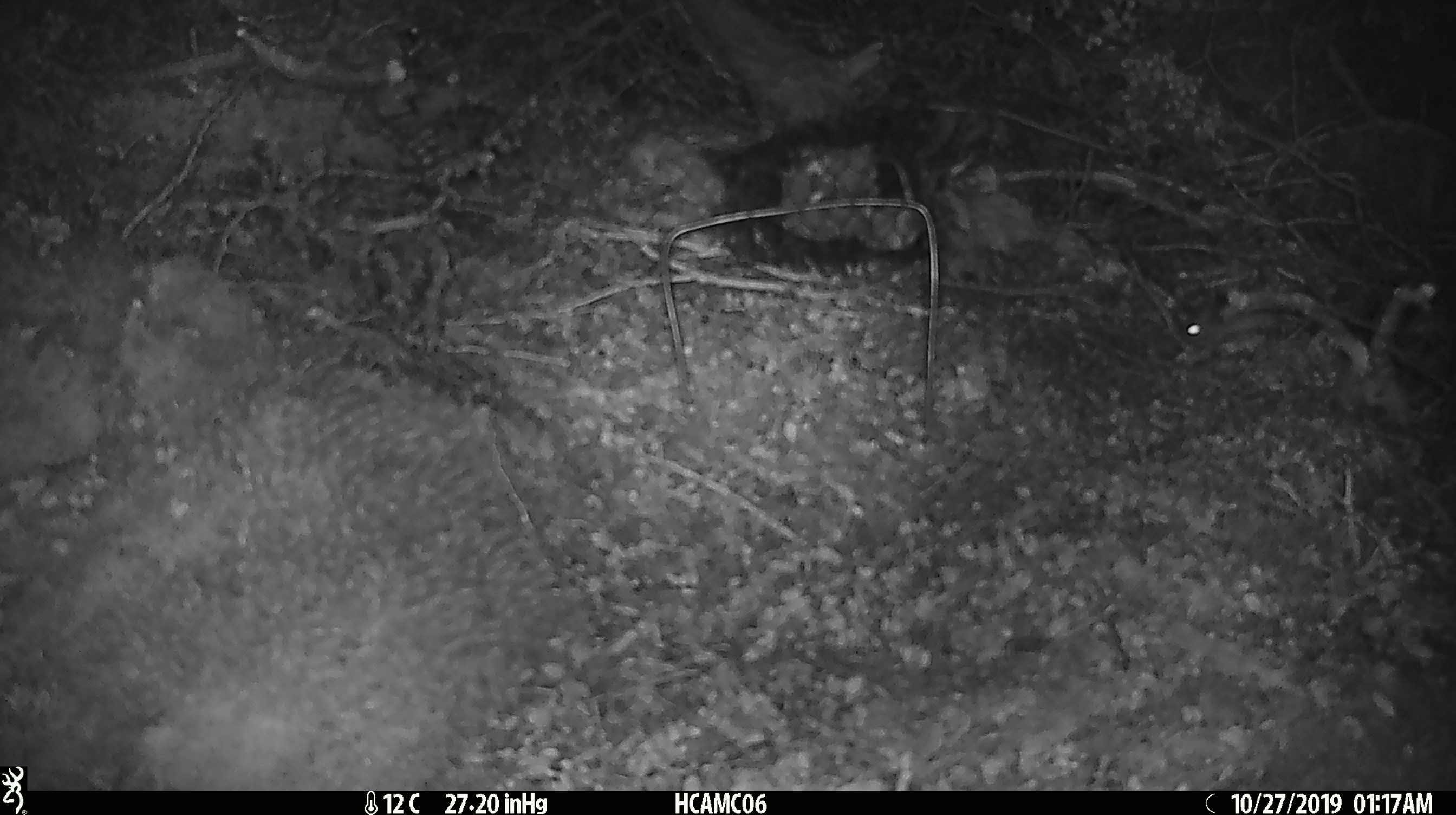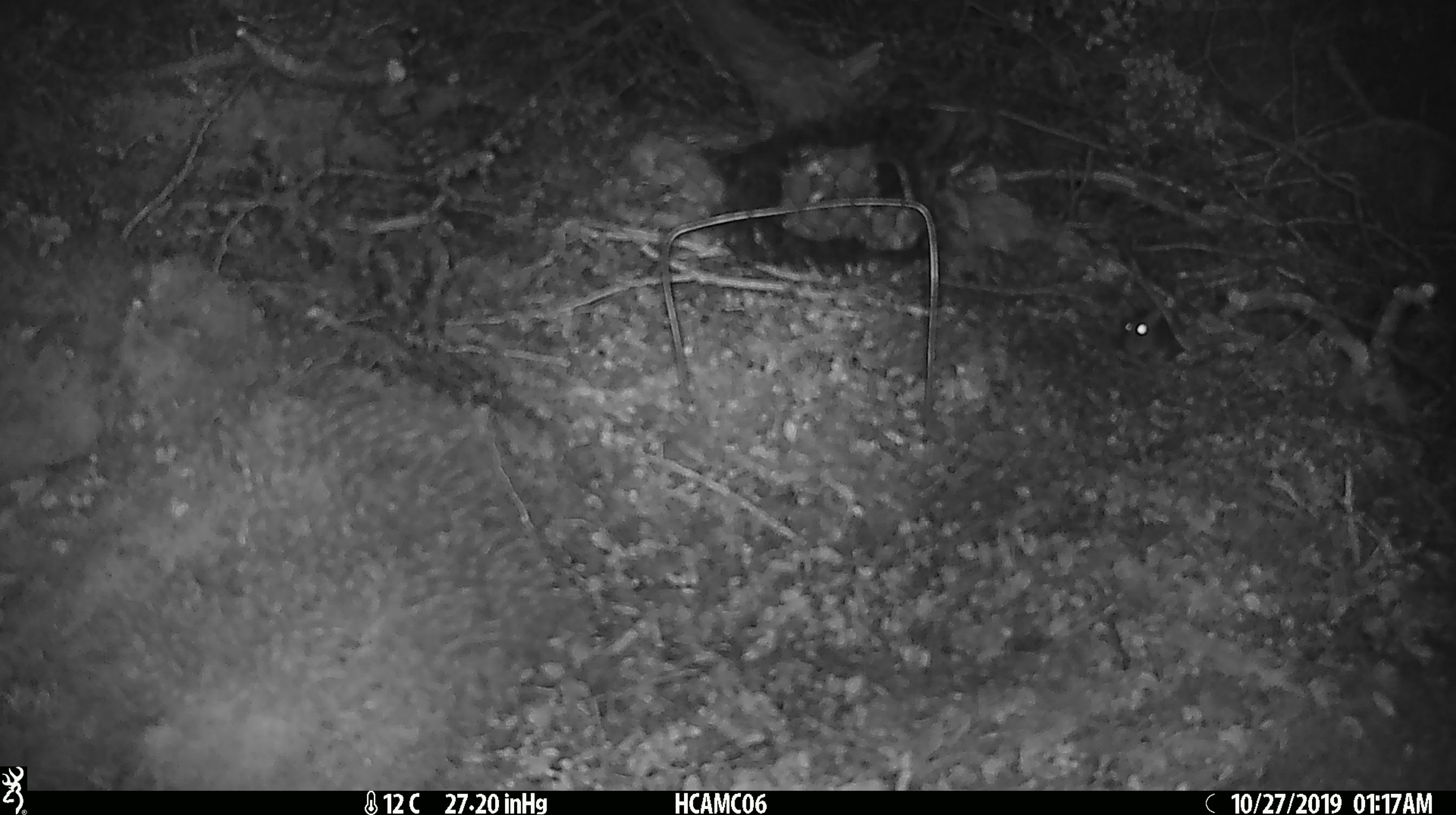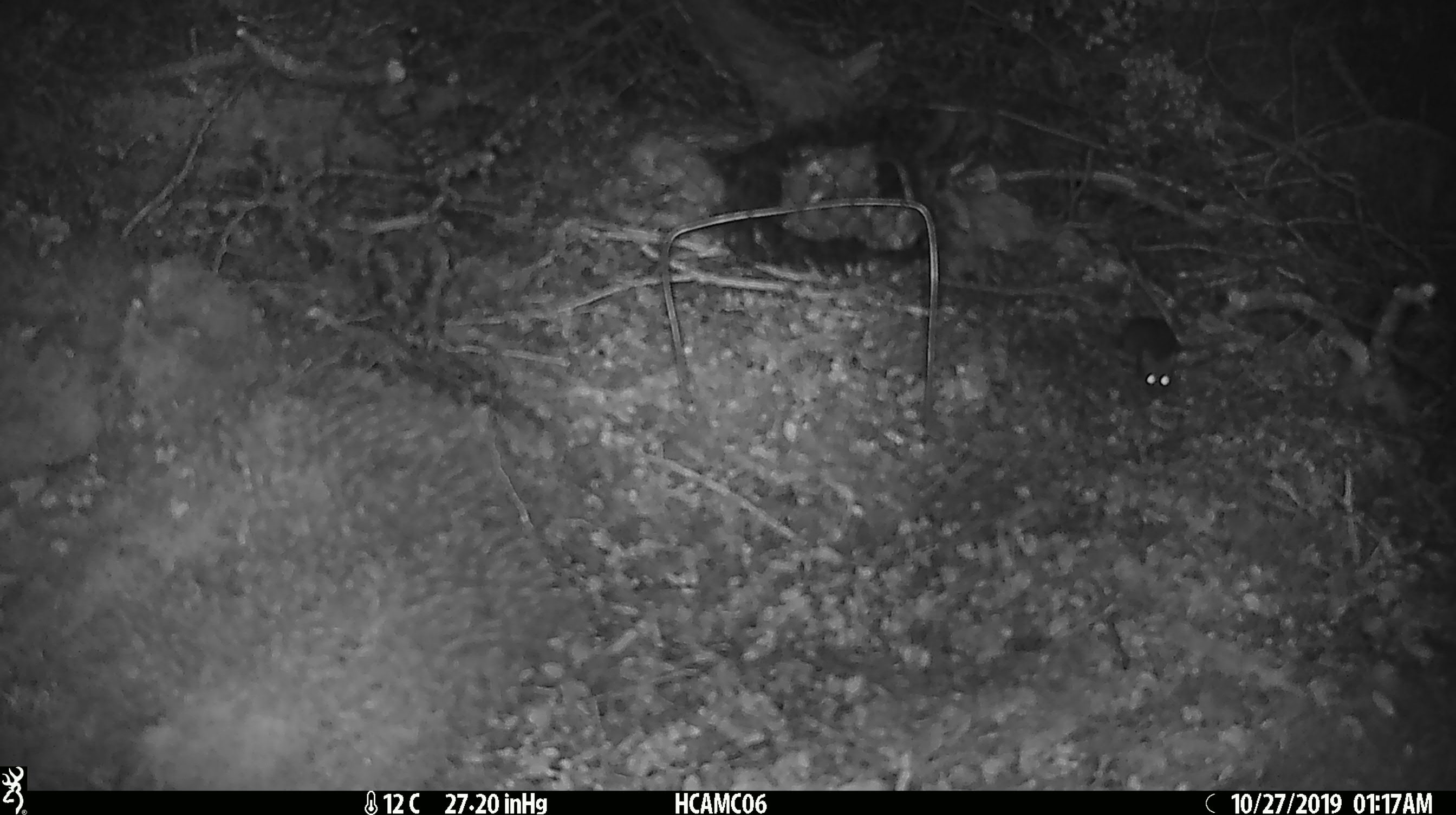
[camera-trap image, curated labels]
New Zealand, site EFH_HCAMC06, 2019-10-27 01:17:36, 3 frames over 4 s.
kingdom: Animalia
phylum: Chordata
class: Mammalia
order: Rodentia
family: Muridae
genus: Mus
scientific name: Mus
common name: mouse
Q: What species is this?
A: Mouse (Mus).